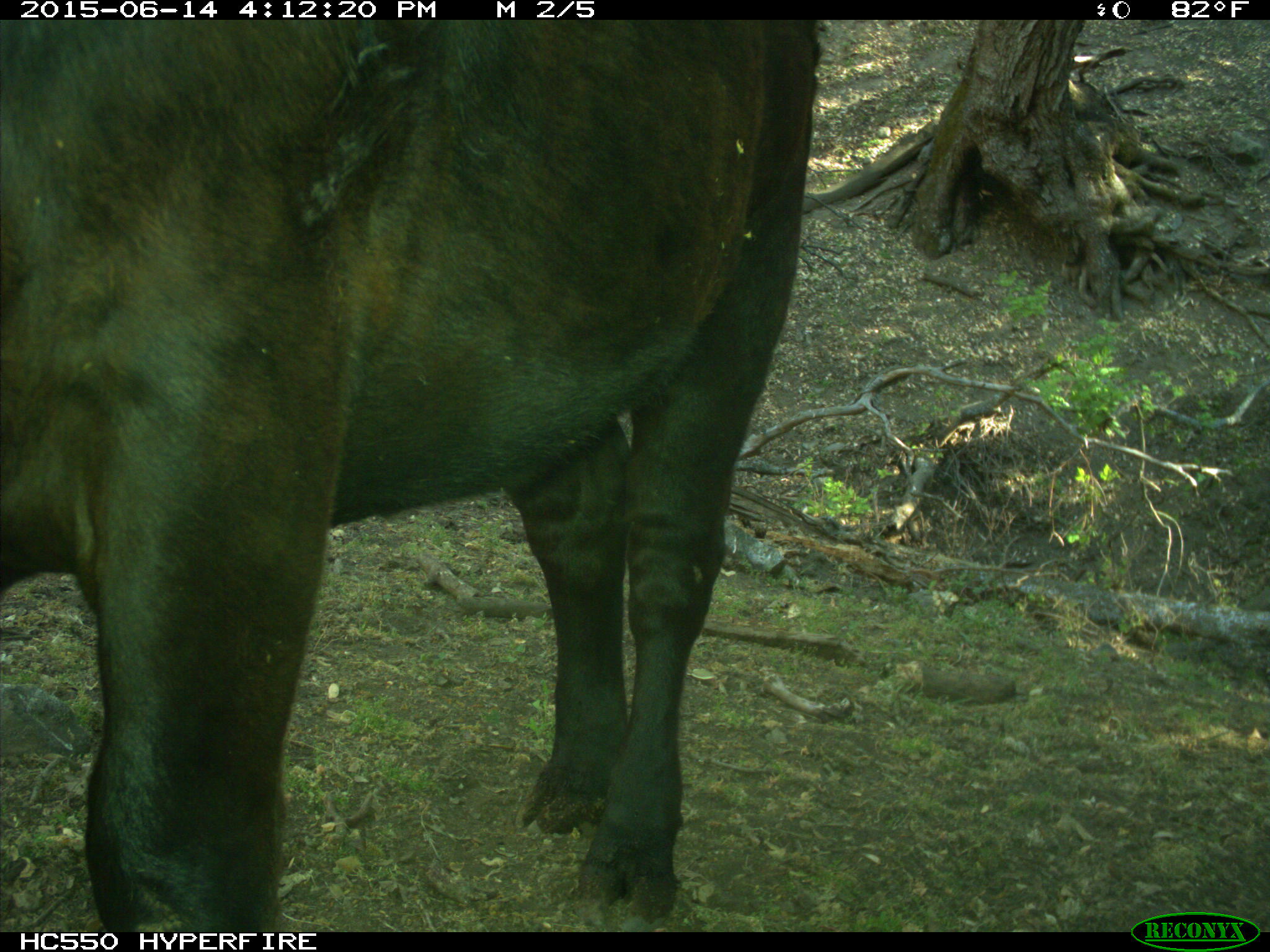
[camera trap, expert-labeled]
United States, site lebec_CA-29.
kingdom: Animalia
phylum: Chordata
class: Mammalia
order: Artiodactyla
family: Bovidae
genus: Bos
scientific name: Bos taurus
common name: domestic cow